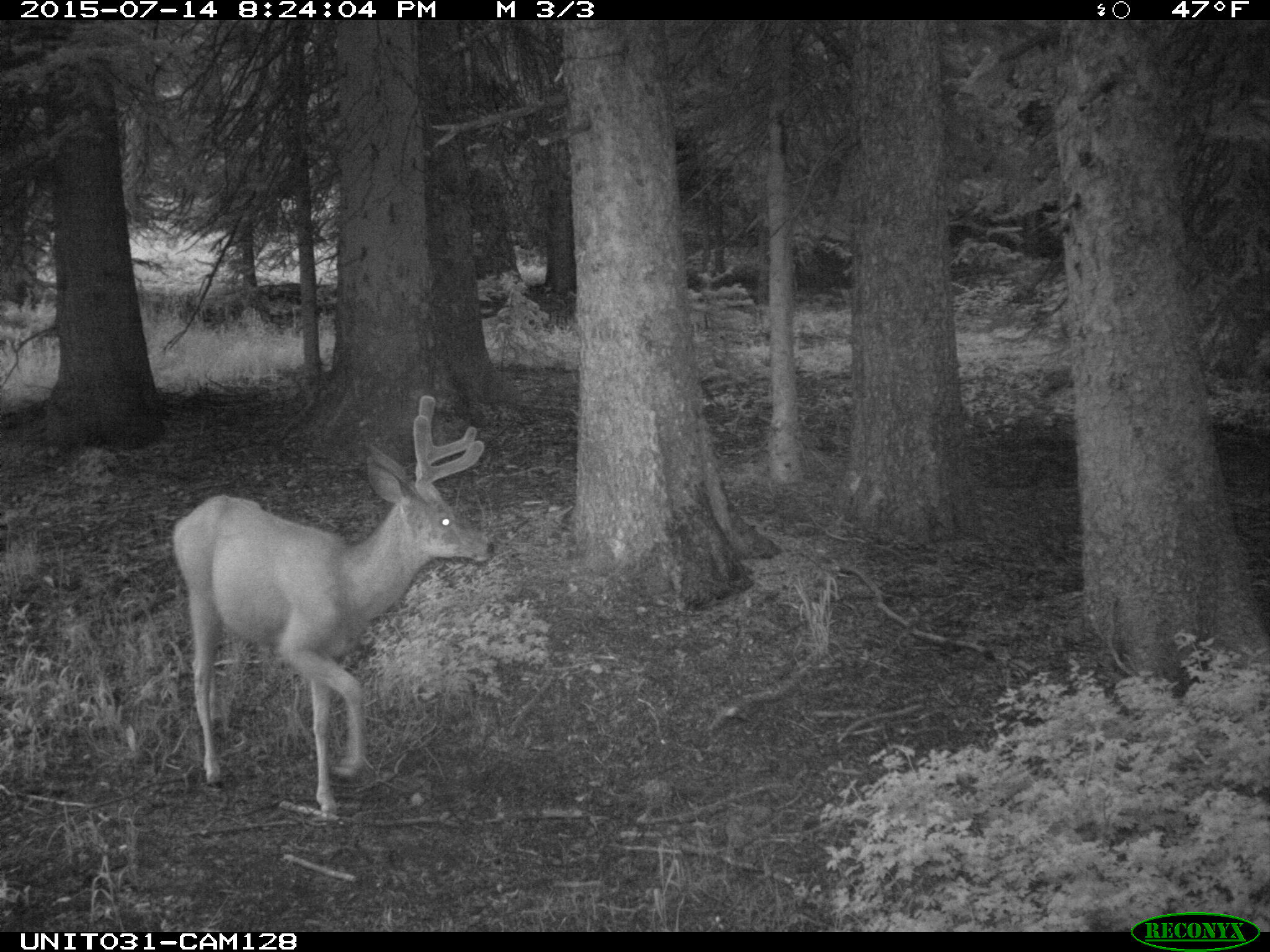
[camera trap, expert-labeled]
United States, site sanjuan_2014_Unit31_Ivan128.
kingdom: Animalia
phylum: Chordata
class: Mammalia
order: Artiodactyla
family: Cervidae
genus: Odocoileus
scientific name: Odocoileus hemionus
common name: mule deer